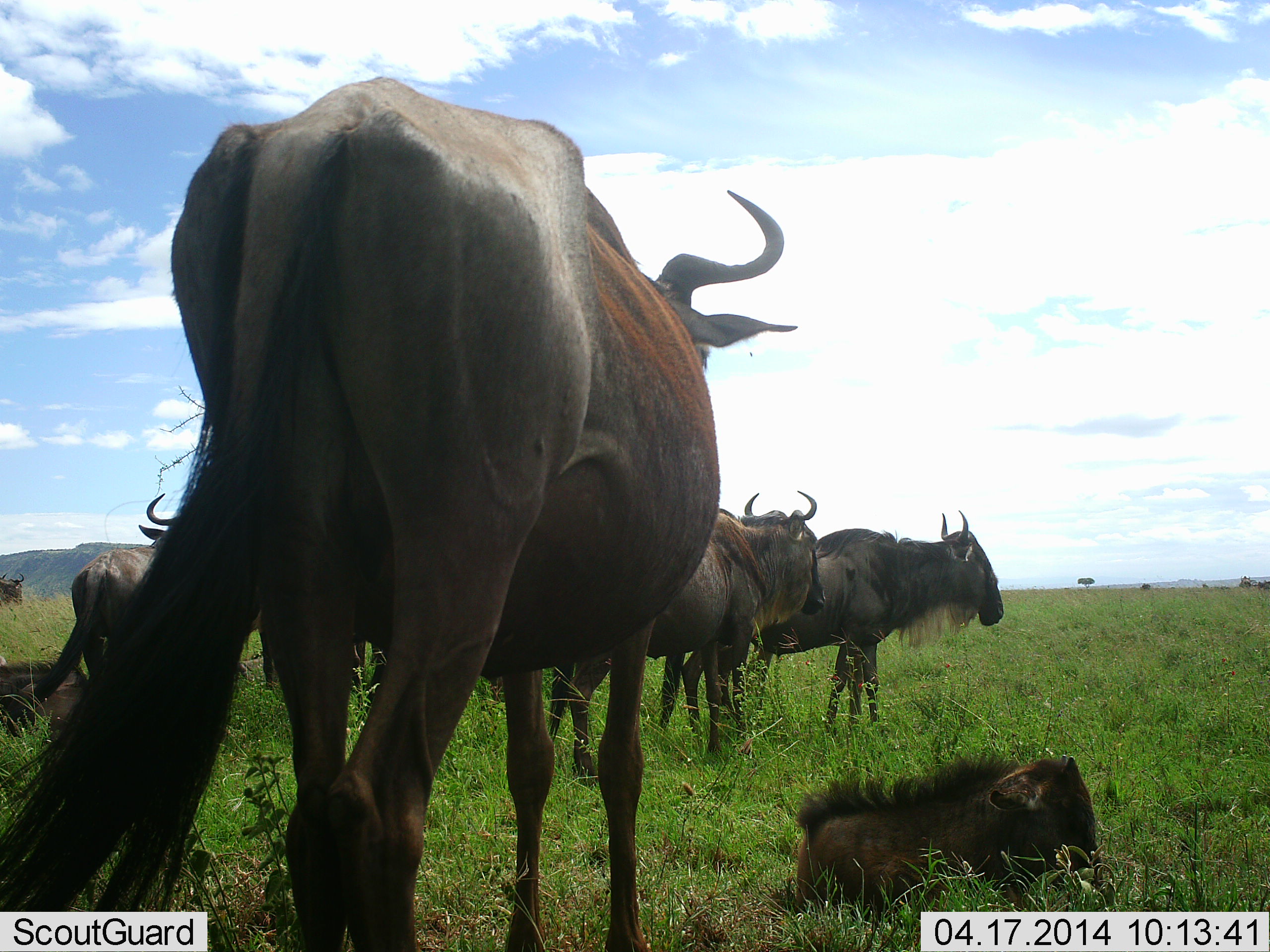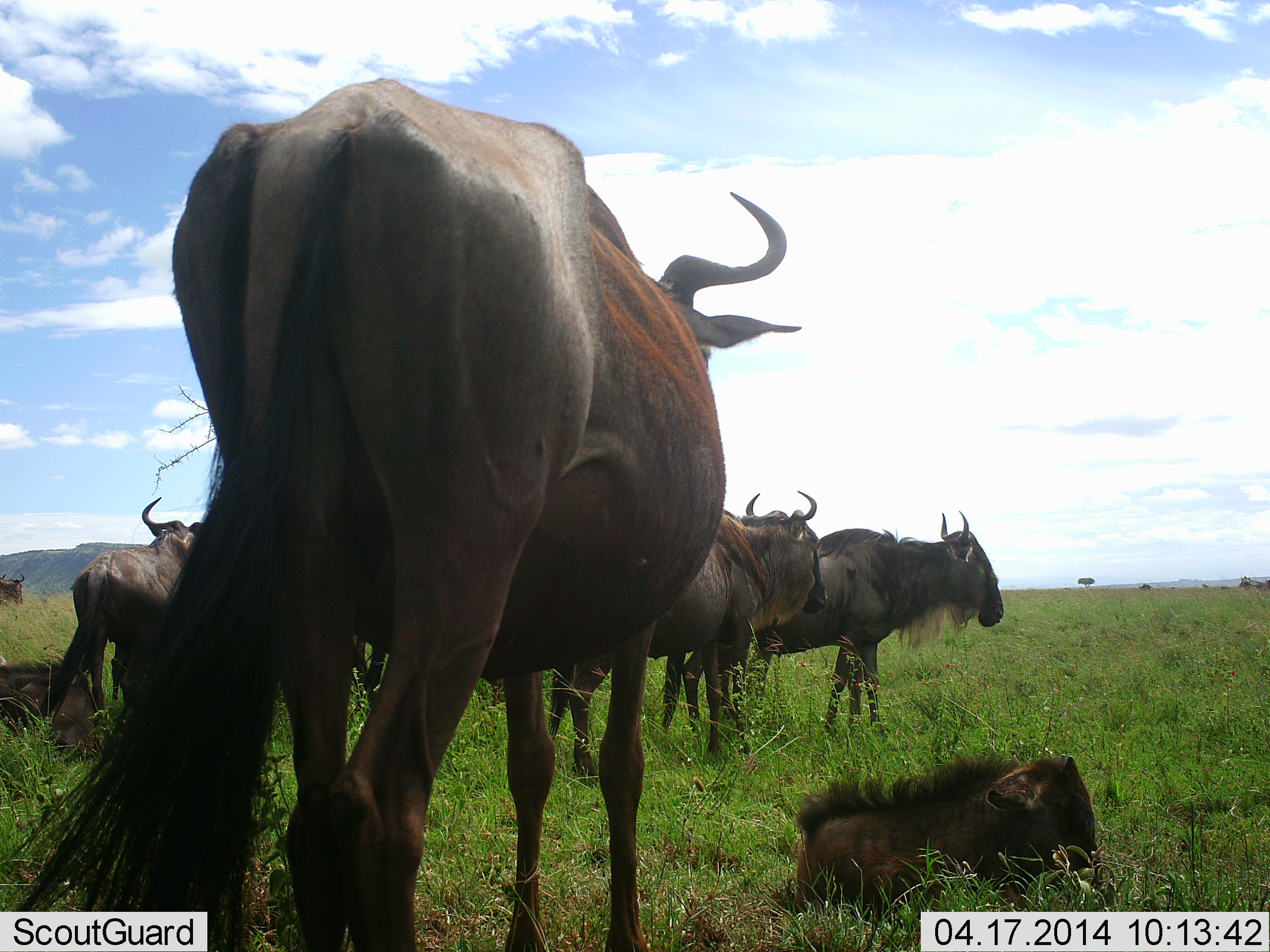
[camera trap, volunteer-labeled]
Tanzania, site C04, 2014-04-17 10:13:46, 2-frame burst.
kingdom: Animalia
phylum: Chordata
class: Mammalia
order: Artiodactyla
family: Bovidae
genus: Connochaetes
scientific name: Connochaetes taurinus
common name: blue wildebeest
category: wildebeest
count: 7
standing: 90%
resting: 90%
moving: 0%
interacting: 10%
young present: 80%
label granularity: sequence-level